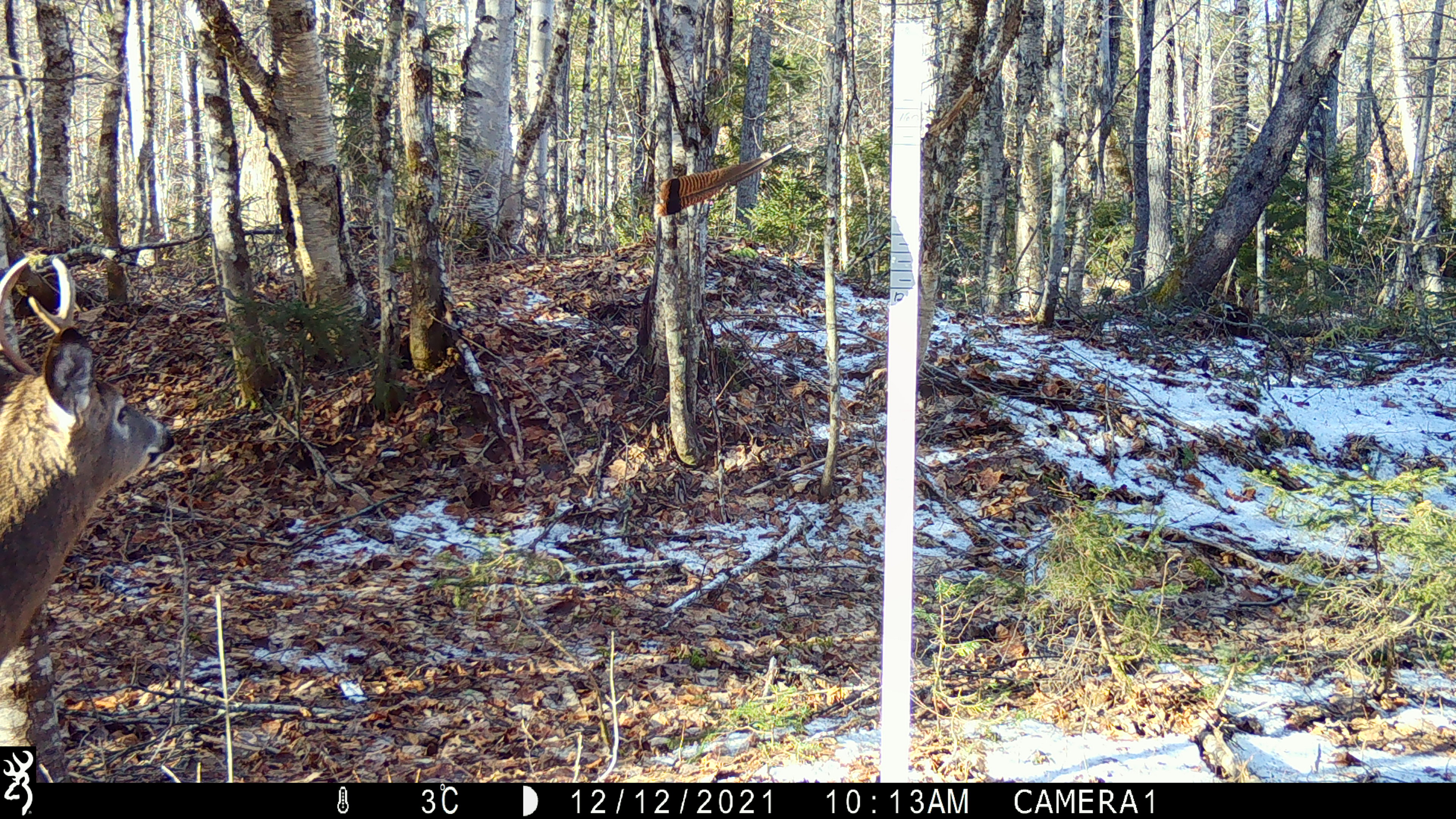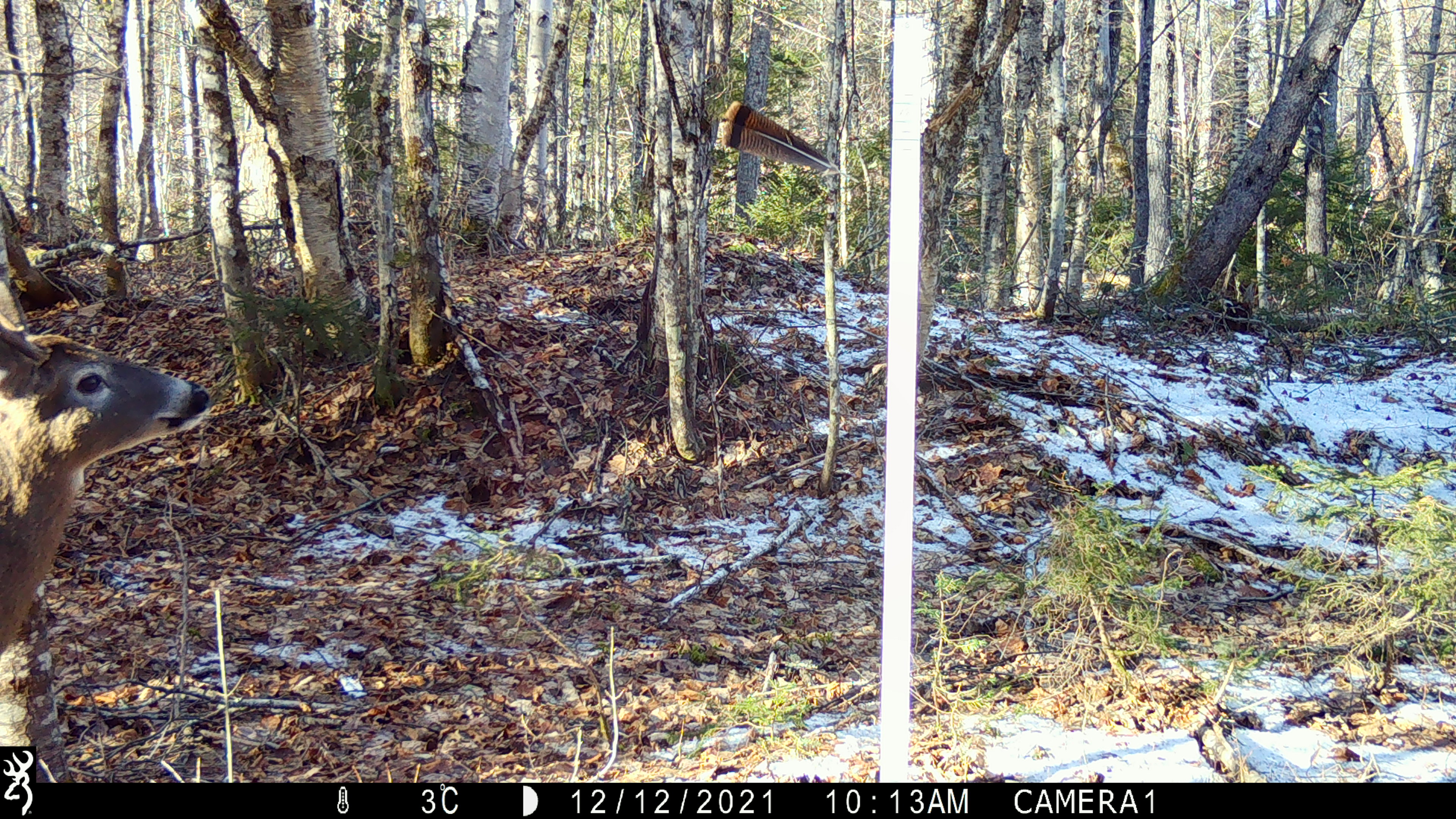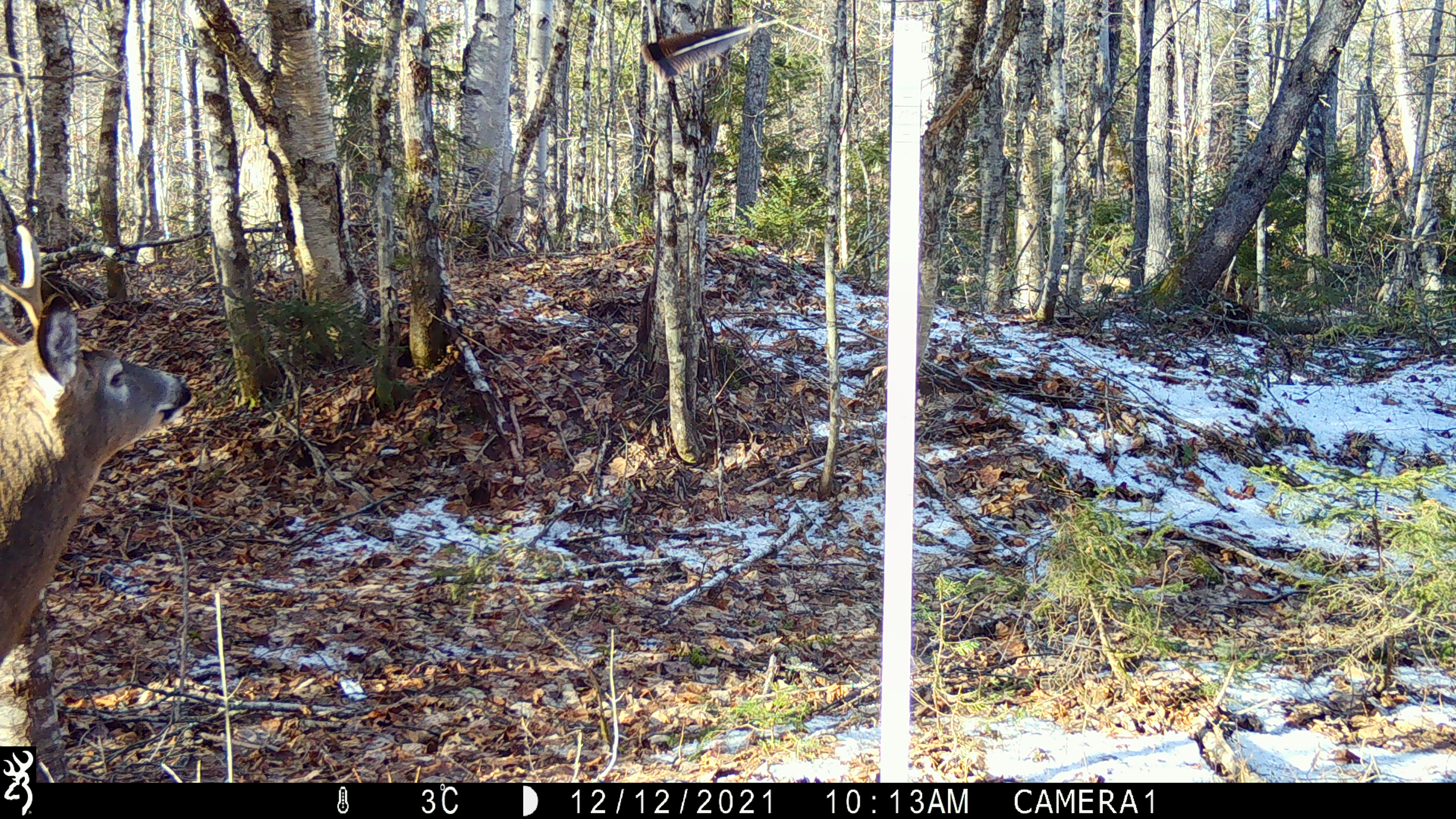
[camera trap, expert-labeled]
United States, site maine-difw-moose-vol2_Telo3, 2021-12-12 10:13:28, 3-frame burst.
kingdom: Animalia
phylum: Chordata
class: Mammalia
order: Artiodactyla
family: Cervidae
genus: Odocoileus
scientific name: Odocoileus virginianus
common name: white-tailed deer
White-tailed deer (Odocoileus virginianus).